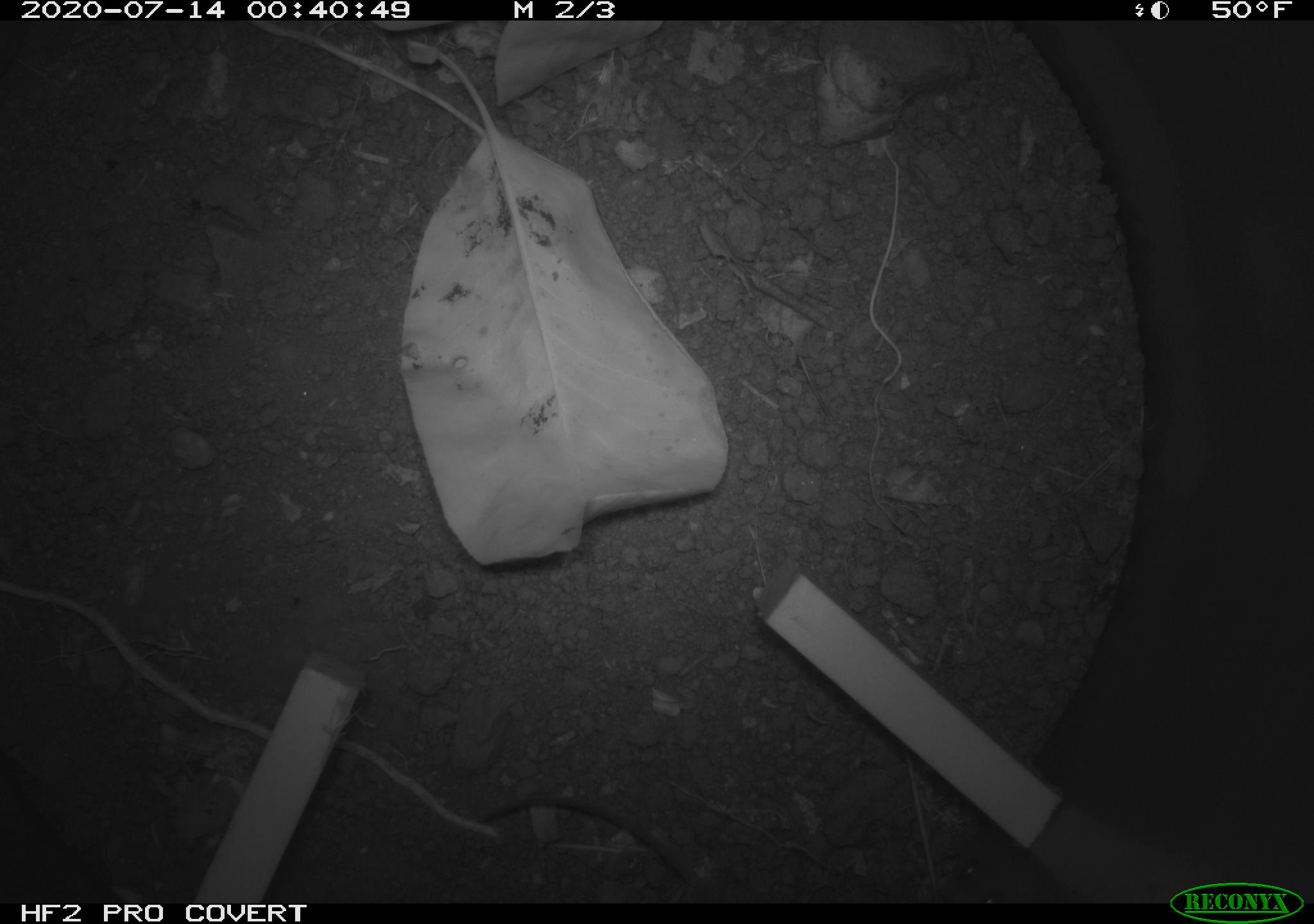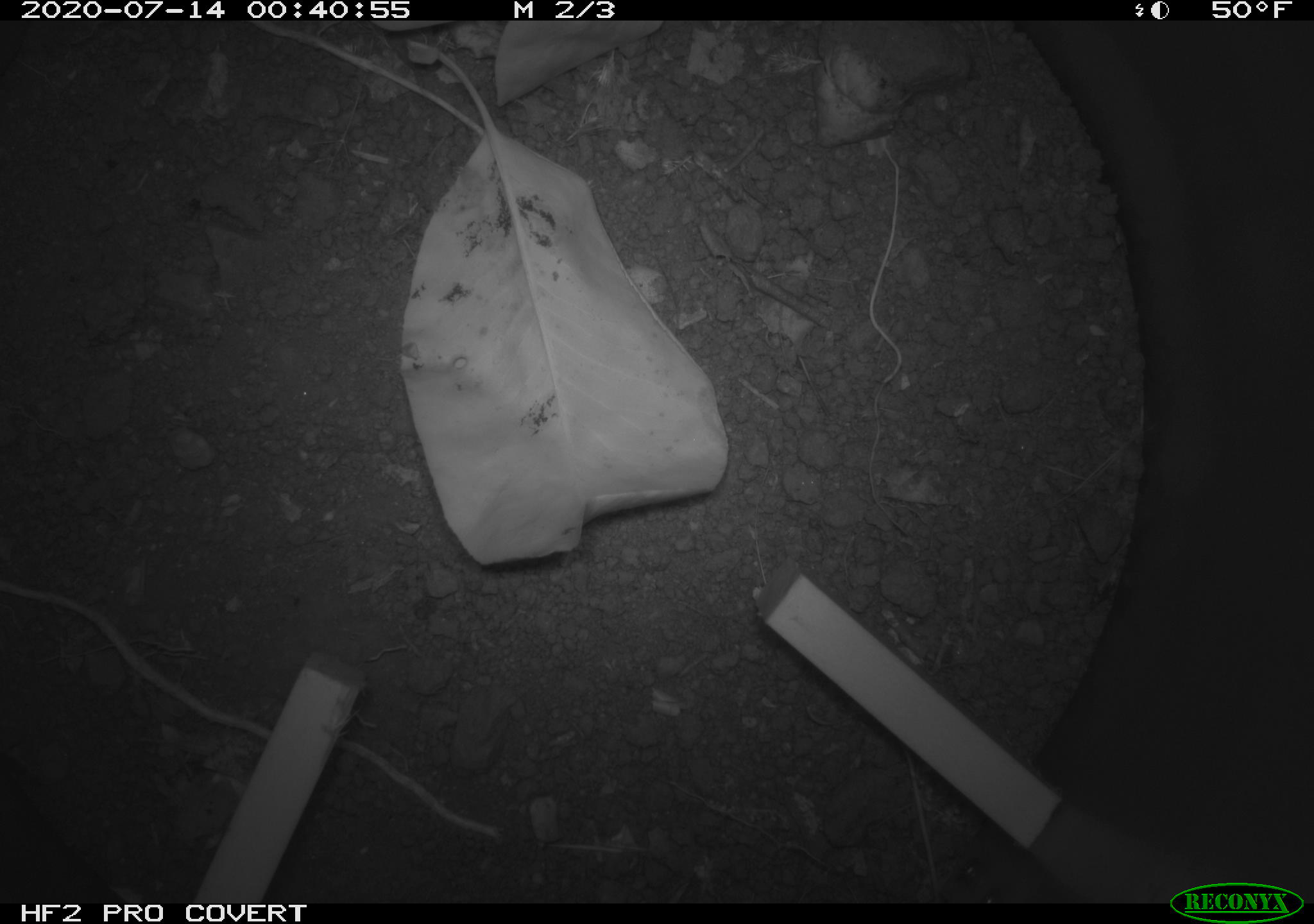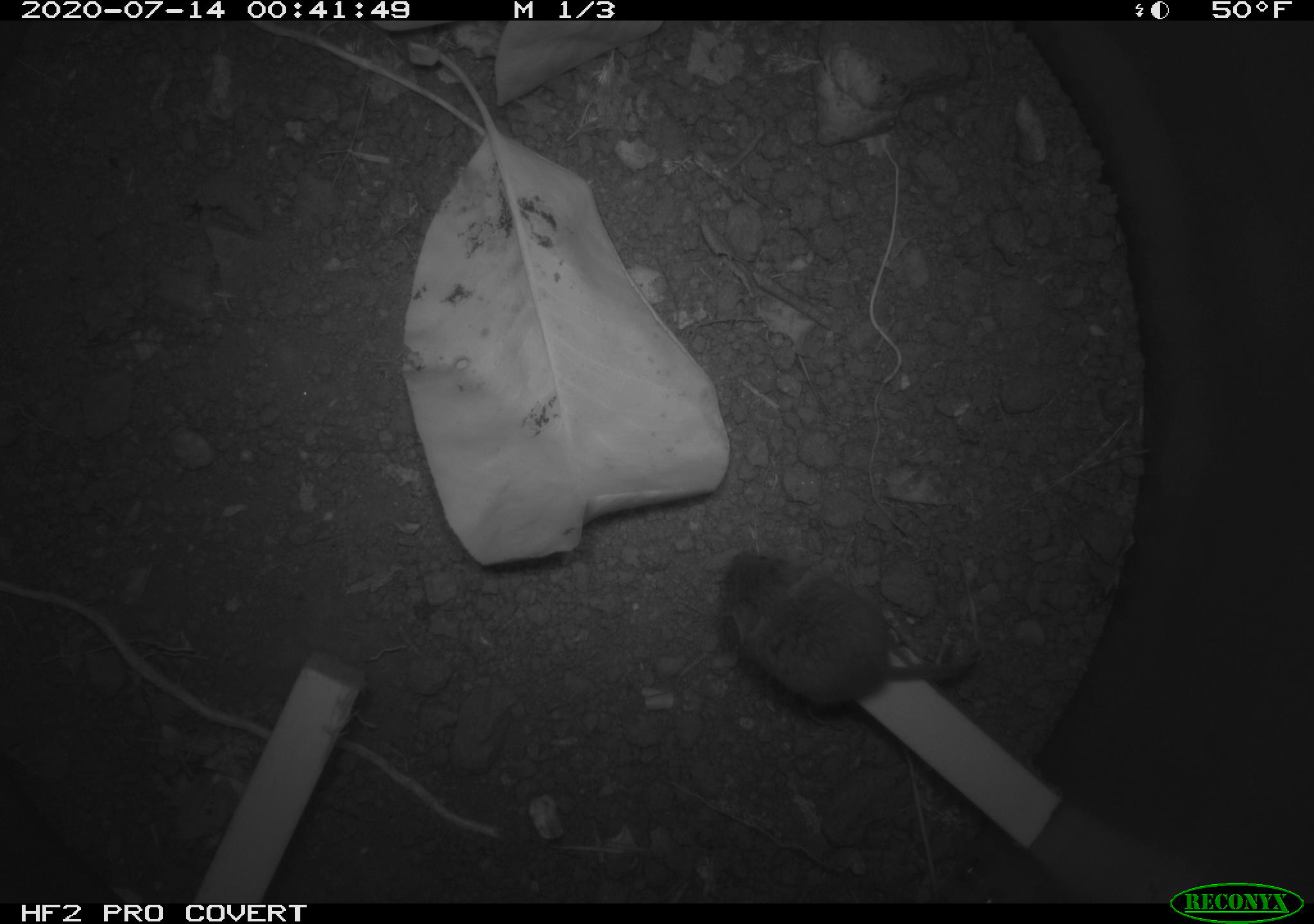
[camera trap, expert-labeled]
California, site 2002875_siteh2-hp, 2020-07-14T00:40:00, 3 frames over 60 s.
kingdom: Animalia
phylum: Chordata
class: Mammalia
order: Rodentia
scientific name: Rodentia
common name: rodent